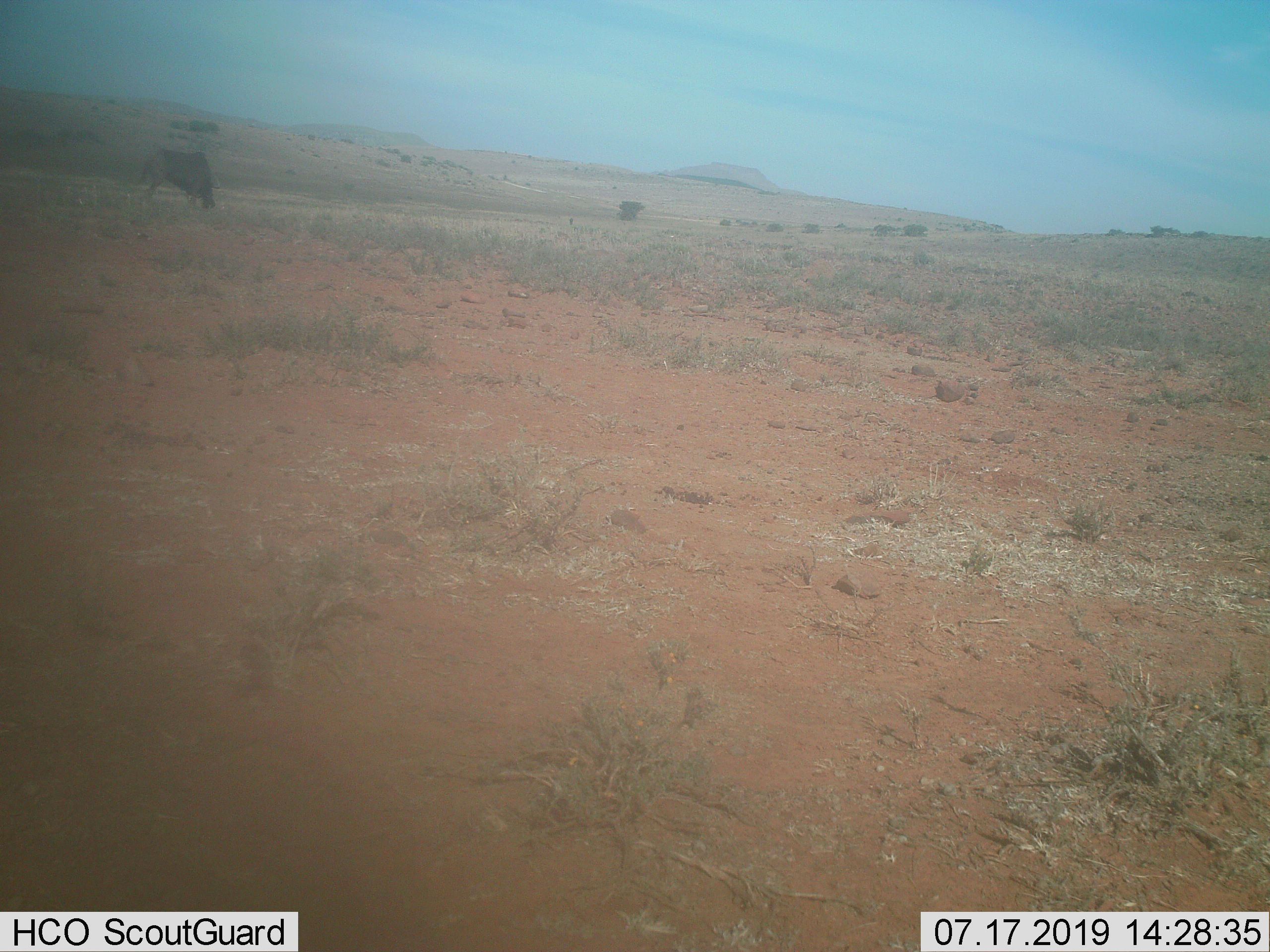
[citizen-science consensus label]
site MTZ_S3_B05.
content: unidentified animal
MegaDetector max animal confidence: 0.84